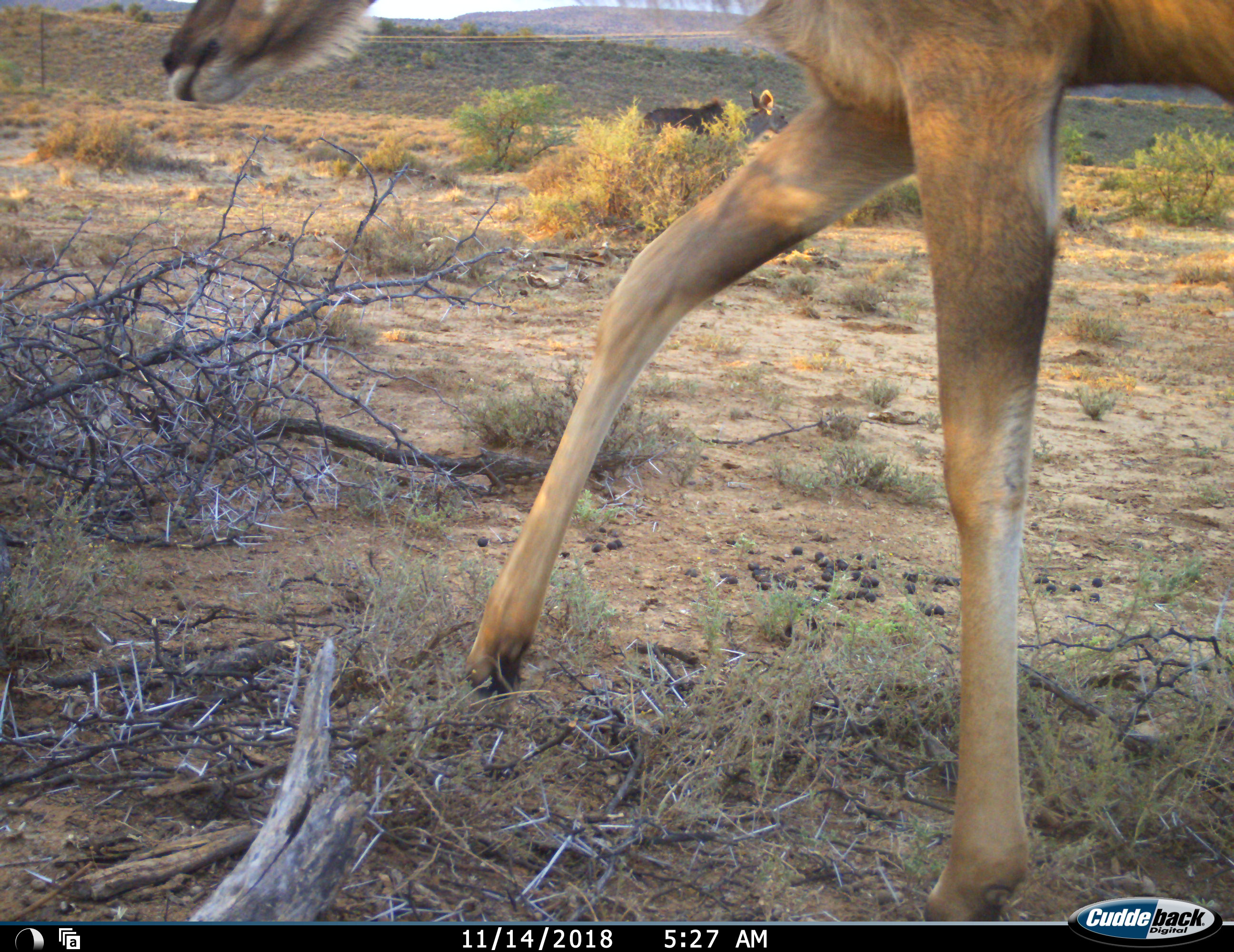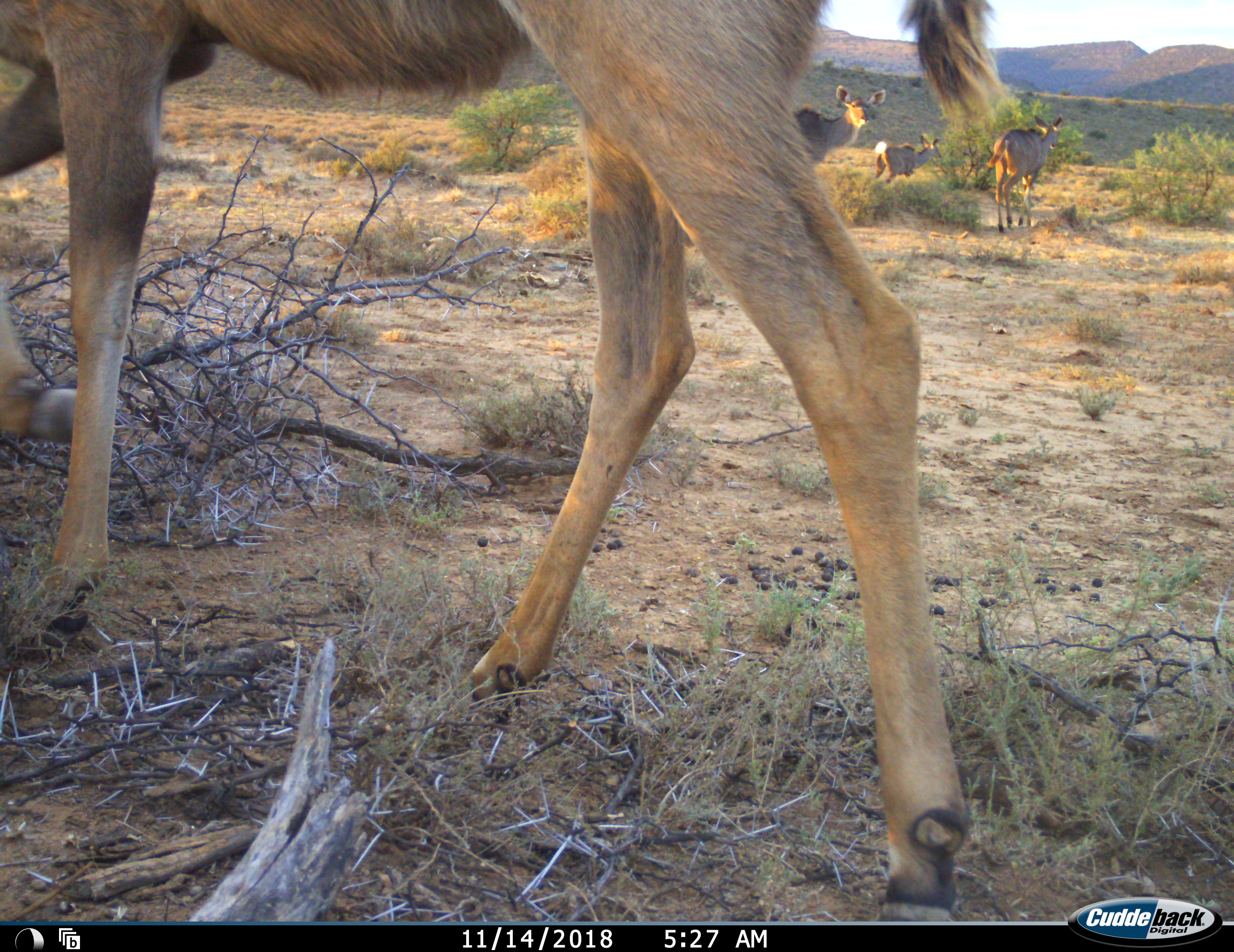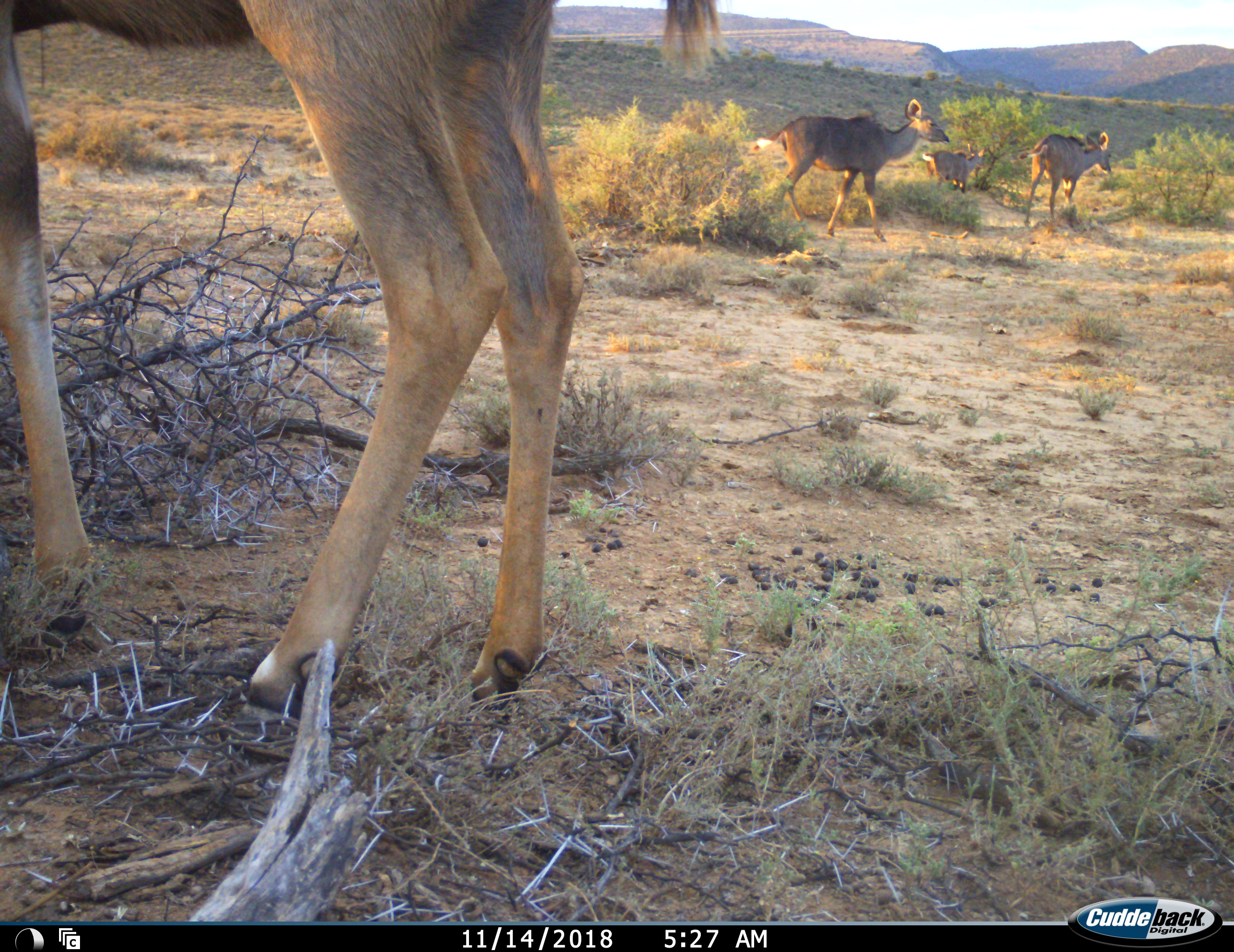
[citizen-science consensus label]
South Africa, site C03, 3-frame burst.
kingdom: Animalia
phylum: Chordata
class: Mammalia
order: Artiodactyla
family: Bovidae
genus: Tragelaphus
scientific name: Tragelaphus strepsiceros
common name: greater kudu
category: kudu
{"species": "kudu (greater kudu) (Tragelaphus strepsiceros)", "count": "4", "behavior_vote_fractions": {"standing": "50%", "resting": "0%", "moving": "100%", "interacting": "0%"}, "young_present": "38%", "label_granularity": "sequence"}